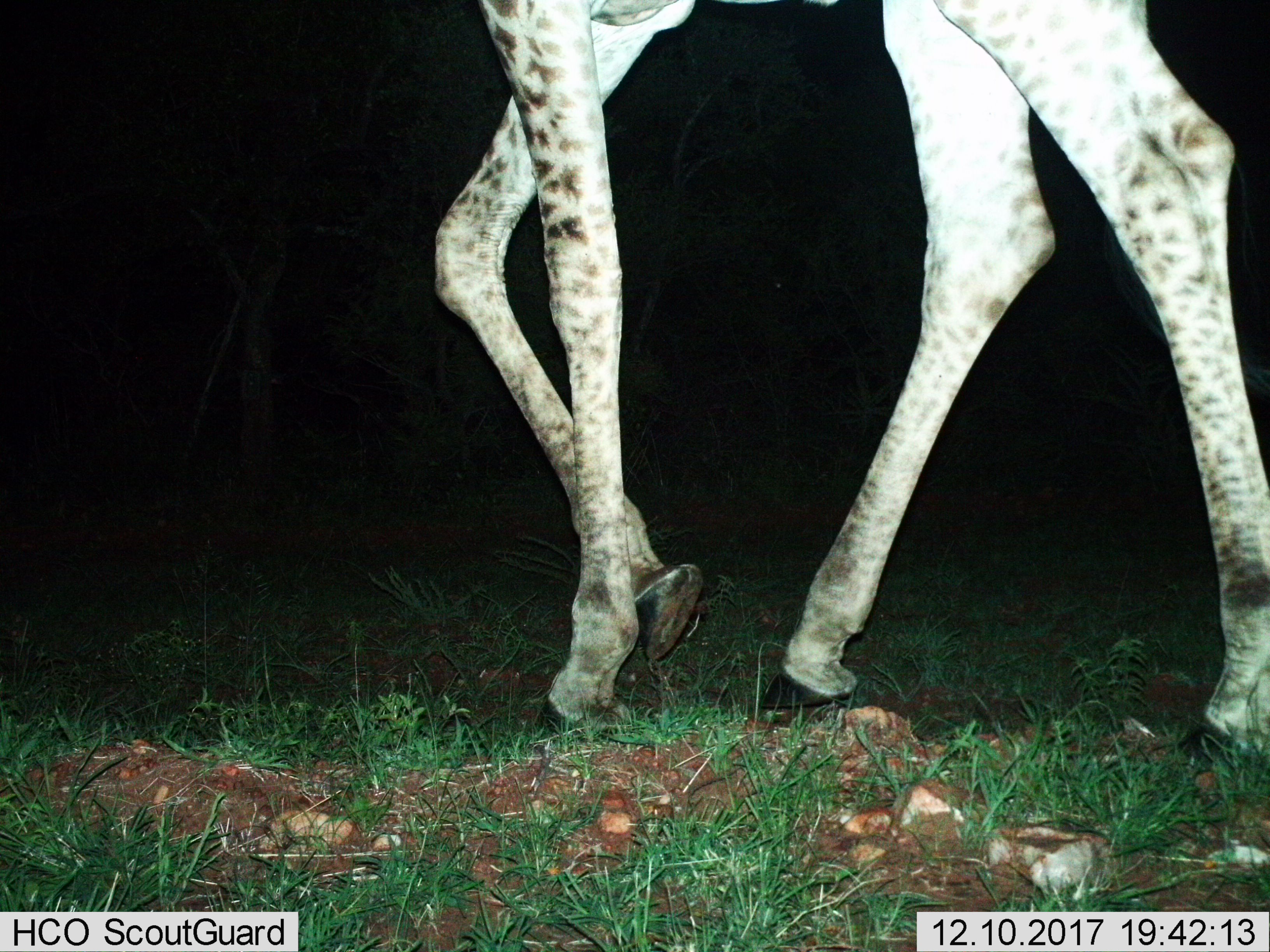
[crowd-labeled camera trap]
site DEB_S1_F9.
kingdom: Animalia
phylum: Chordata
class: Mammalia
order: Artiodactyla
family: Giraffidae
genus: Giraffa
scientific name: Giraffa camelopardalis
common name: giraffe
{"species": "giraffe (Giraffa camelopardalis)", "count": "1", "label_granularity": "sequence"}